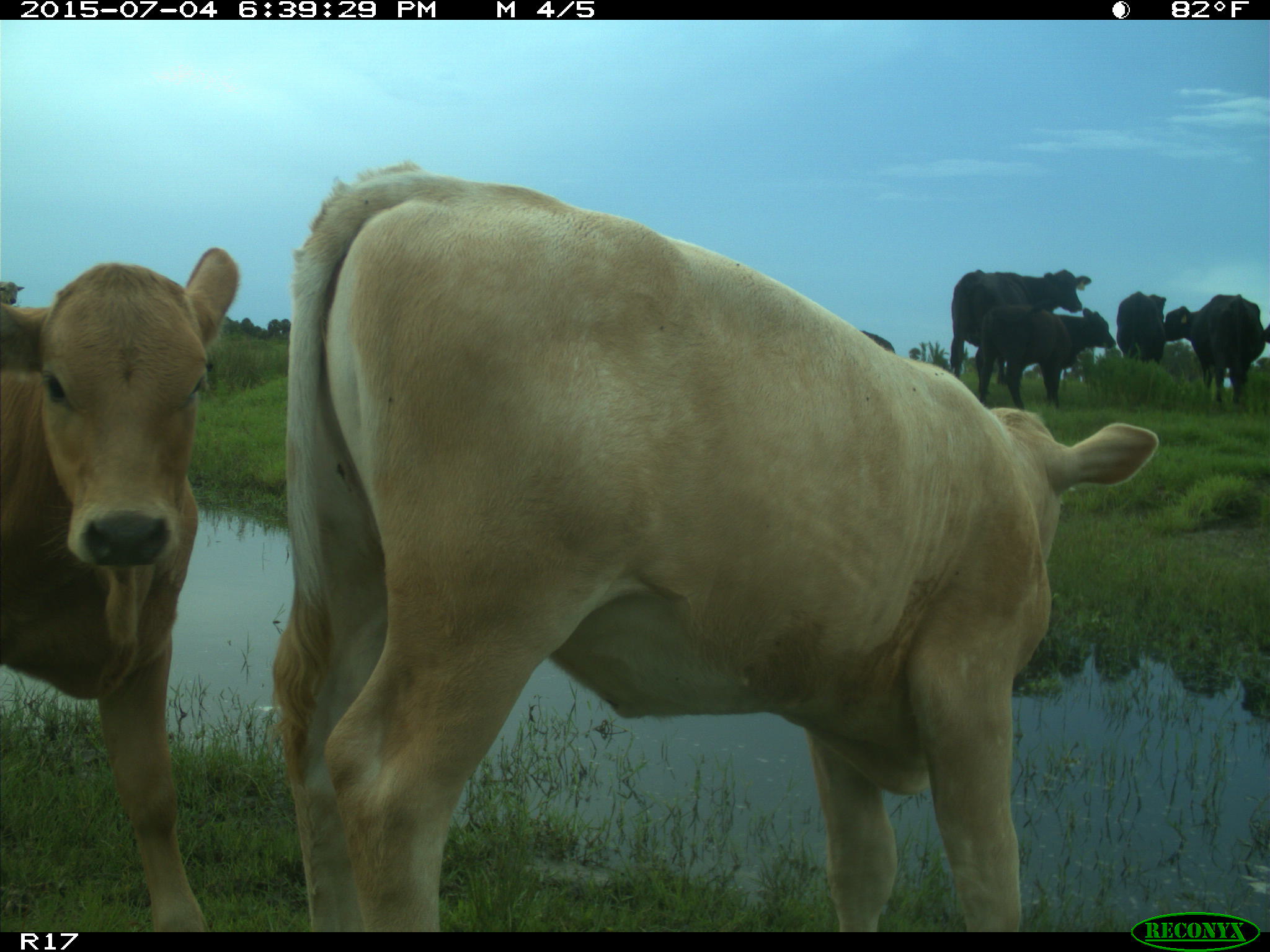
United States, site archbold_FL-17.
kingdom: Animalia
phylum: Chordata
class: Mammalia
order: Artiodactyla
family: Bovidae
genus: Bos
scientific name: Bos taurus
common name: domestic cow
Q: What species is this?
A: Bos taurus (domestic cow).